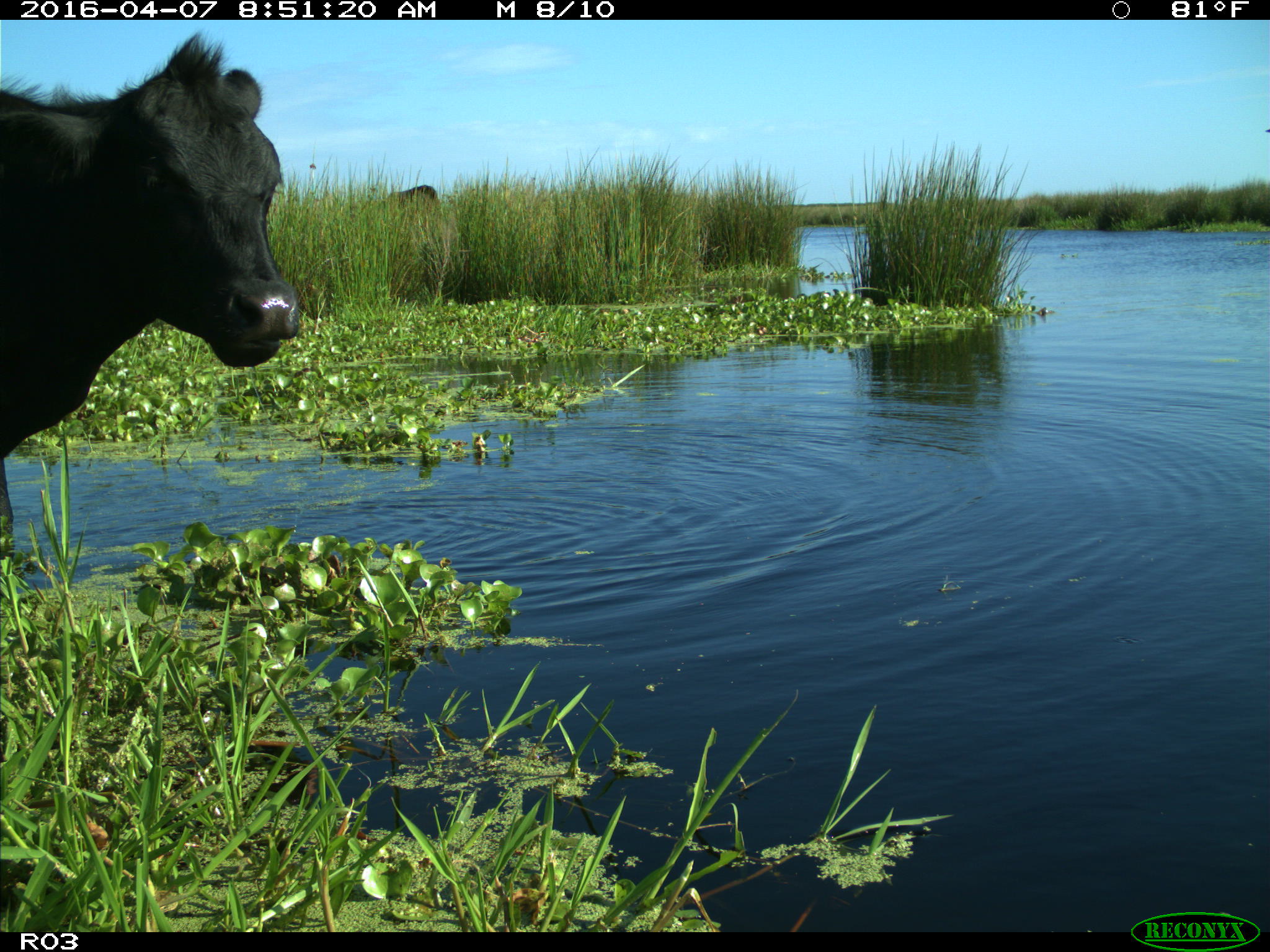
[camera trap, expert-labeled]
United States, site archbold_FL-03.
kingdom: Animalia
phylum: Chordata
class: Mammalia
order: Artiodactyla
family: Bovidae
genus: Bos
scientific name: Bos taurus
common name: domestic cow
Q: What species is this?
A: Bos taurus (domestic cow).